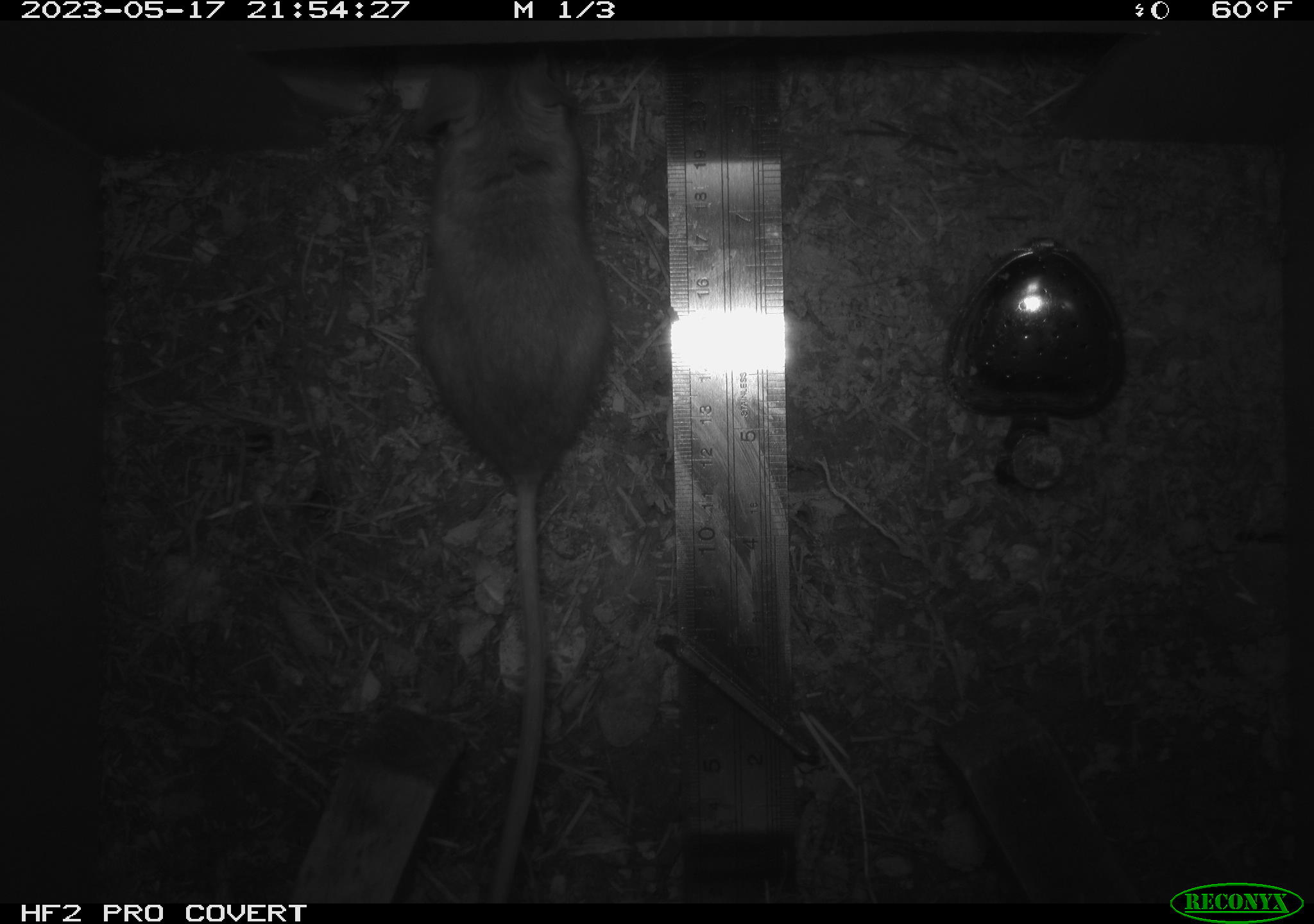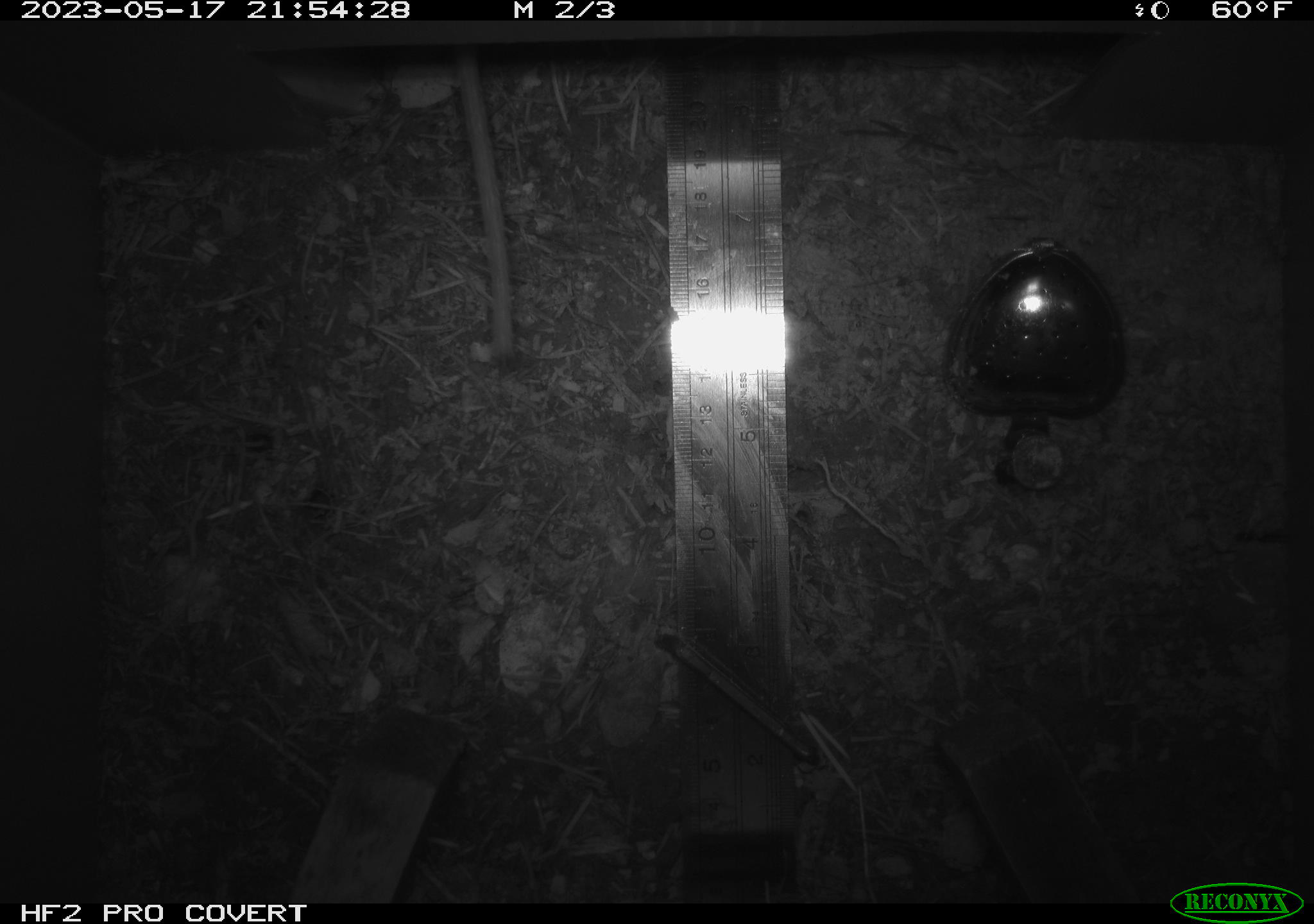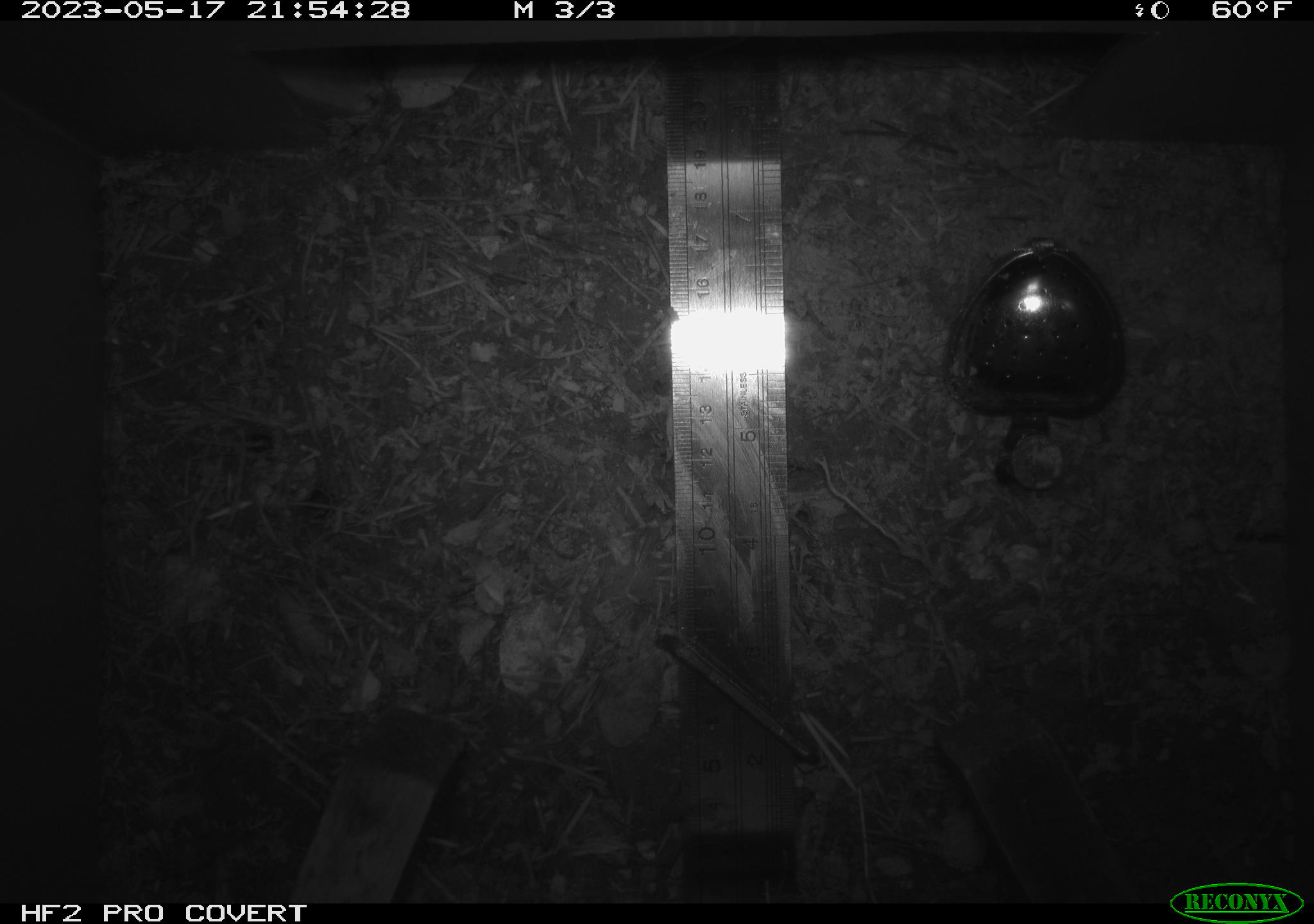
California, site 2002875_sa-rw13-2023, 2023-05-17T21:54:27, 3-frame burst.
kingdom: Animalia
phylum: Chordata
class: Mammalia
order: Rodentia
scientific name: Rodentia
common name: mouse species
Mouse species (Rodentia).